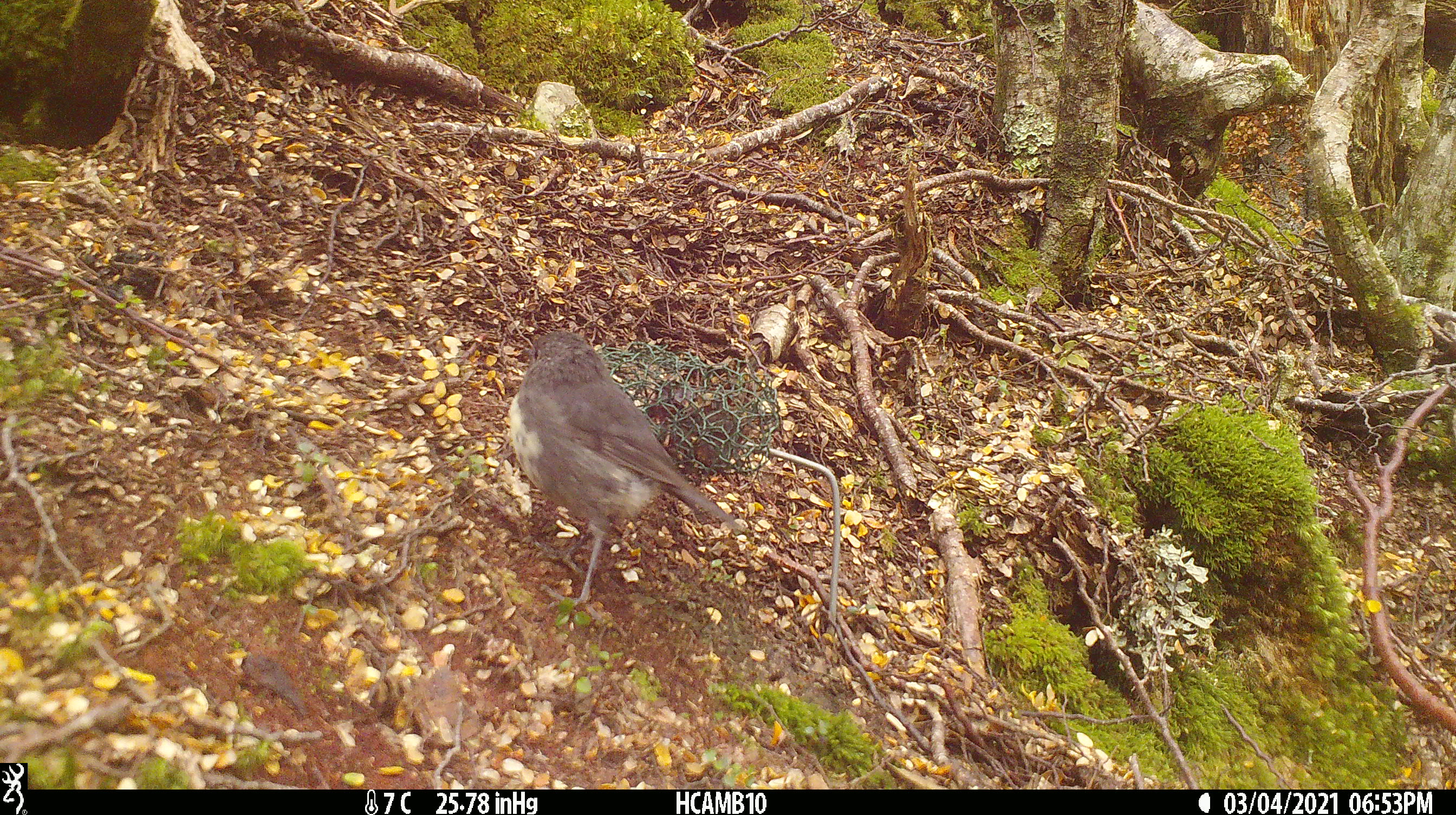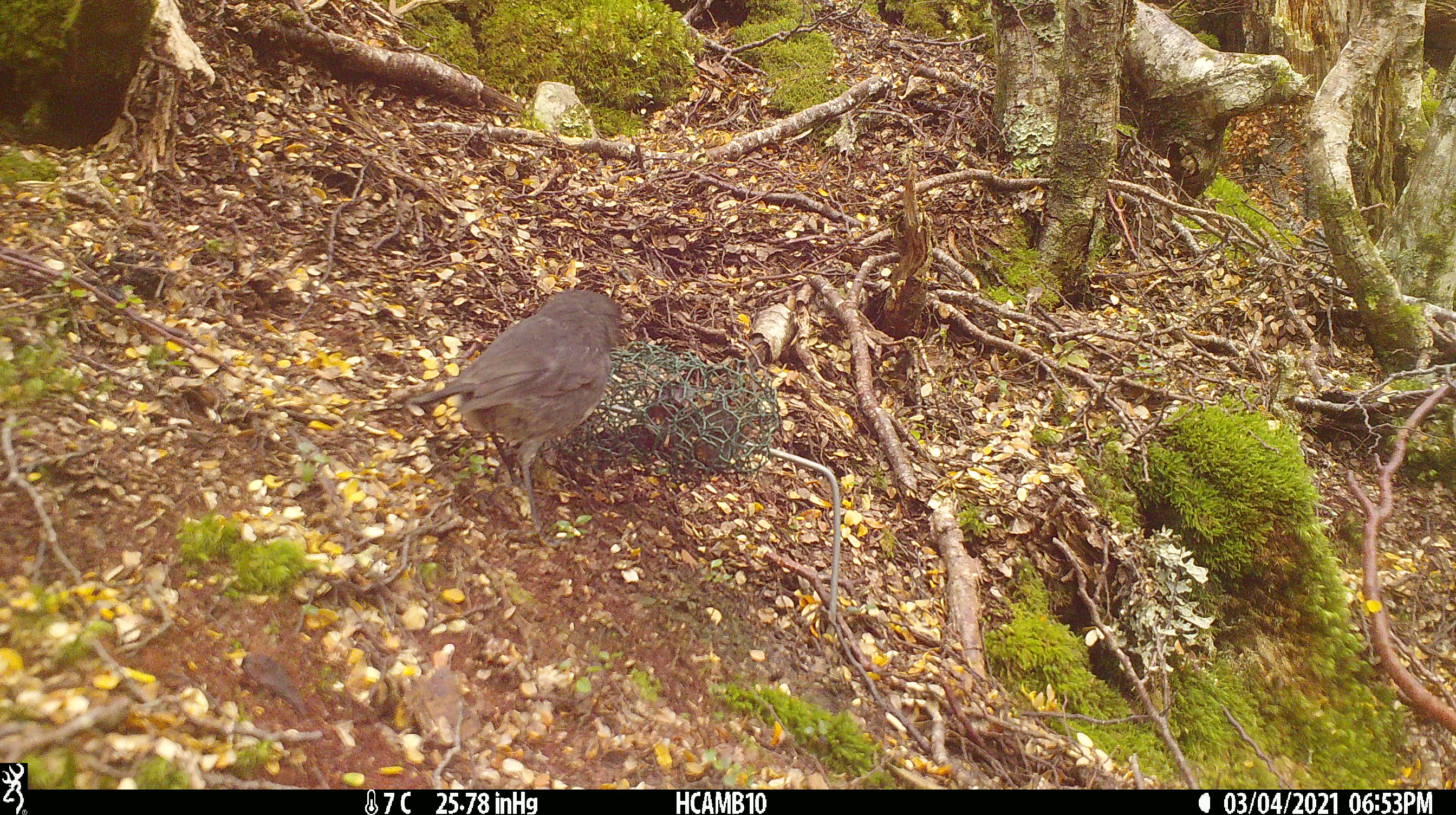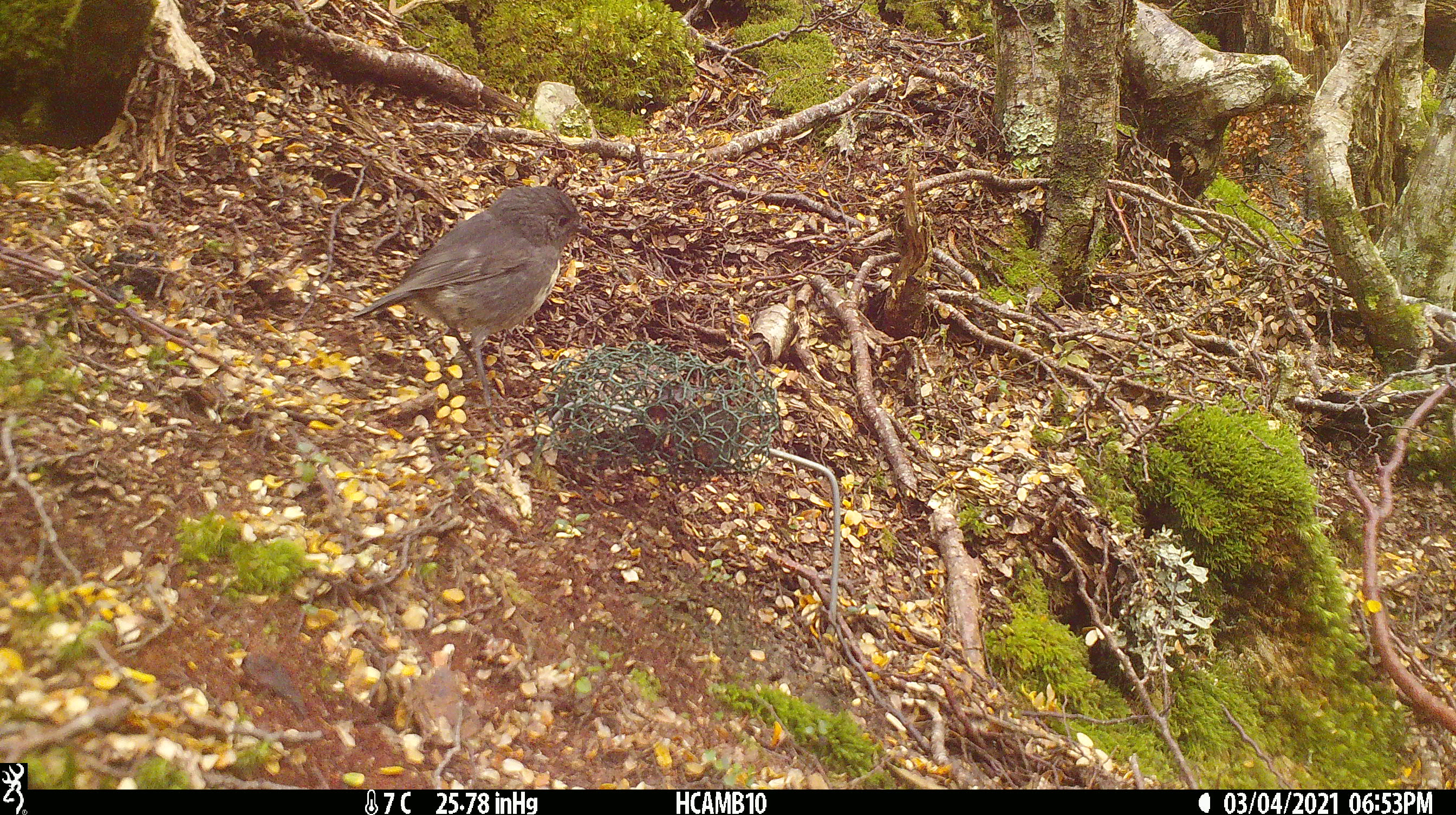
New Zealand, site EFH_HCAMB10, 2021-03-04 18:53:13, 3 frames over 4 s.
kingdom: Animalia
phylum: Chordata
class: Aves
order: Passeriformes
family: Petroicidae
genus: Petroica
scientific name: Petroica australis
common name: new zealand robin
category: robin